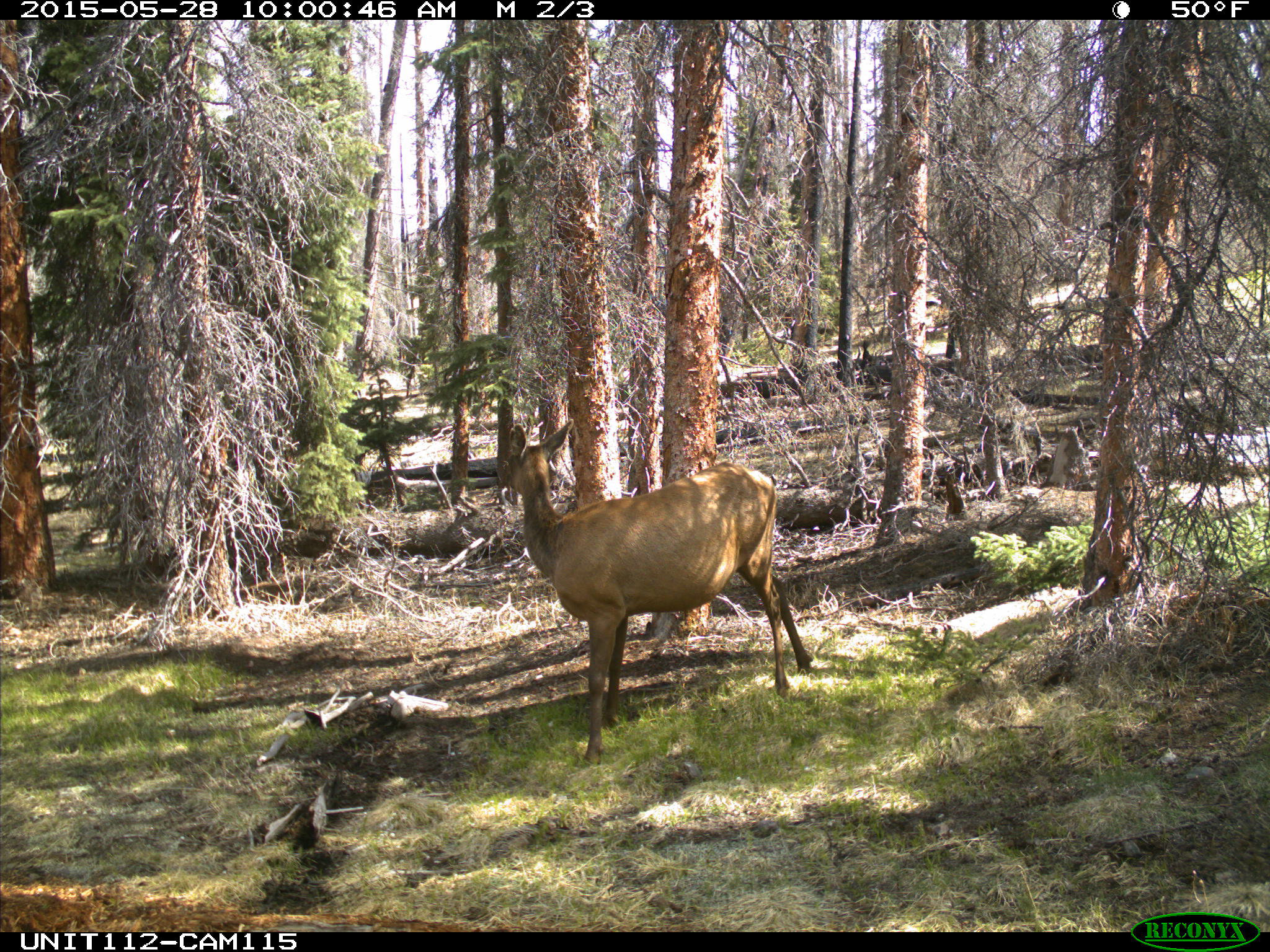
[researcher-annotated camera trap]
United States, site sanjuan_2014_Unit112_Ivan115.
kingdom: Animalia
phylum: Chordata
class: Mammalia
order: Artiodactyla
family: Cervidae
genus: Cervus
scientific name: Cervus elaphus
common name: red deer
Cervus elaphus (red deer).